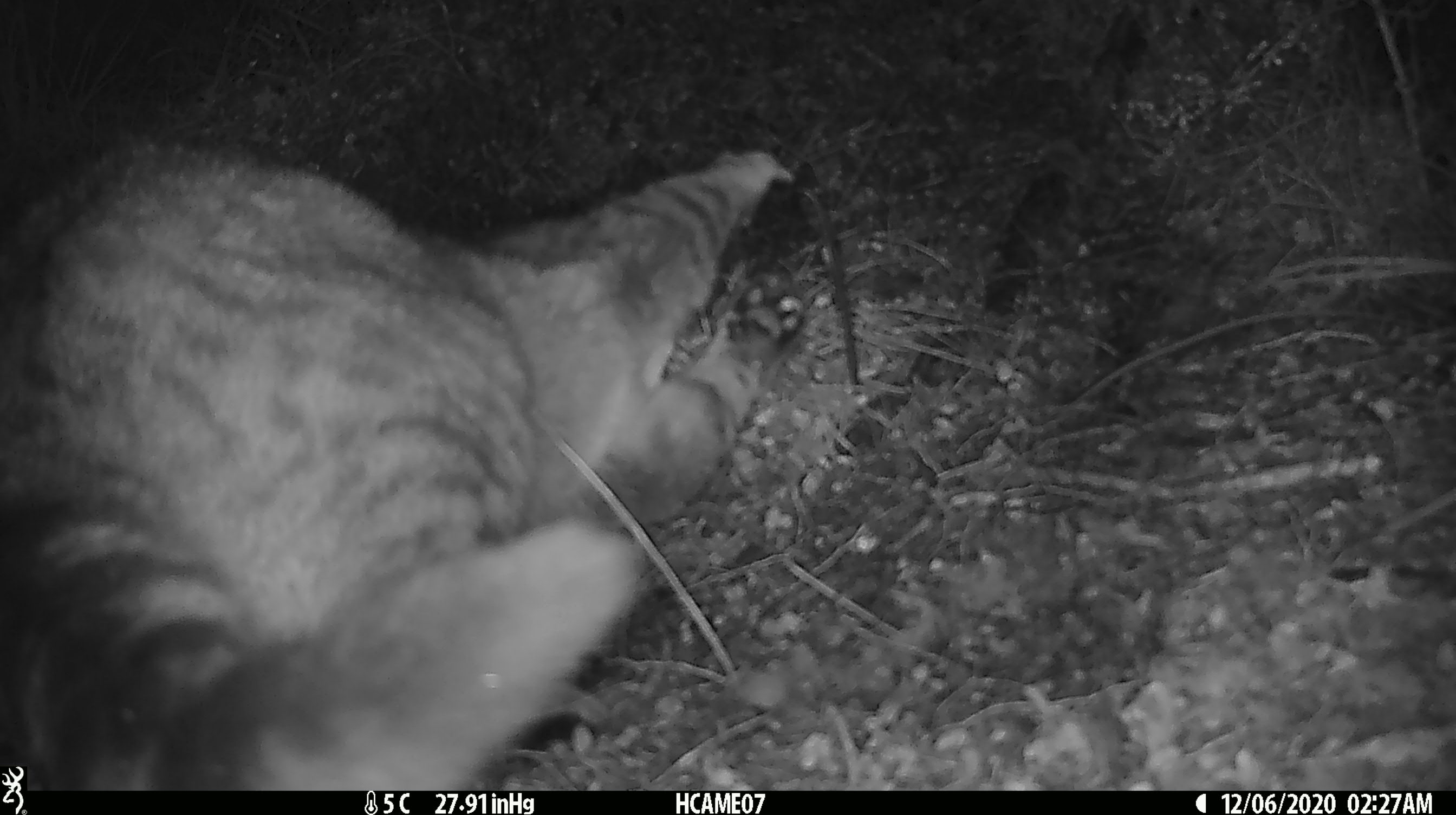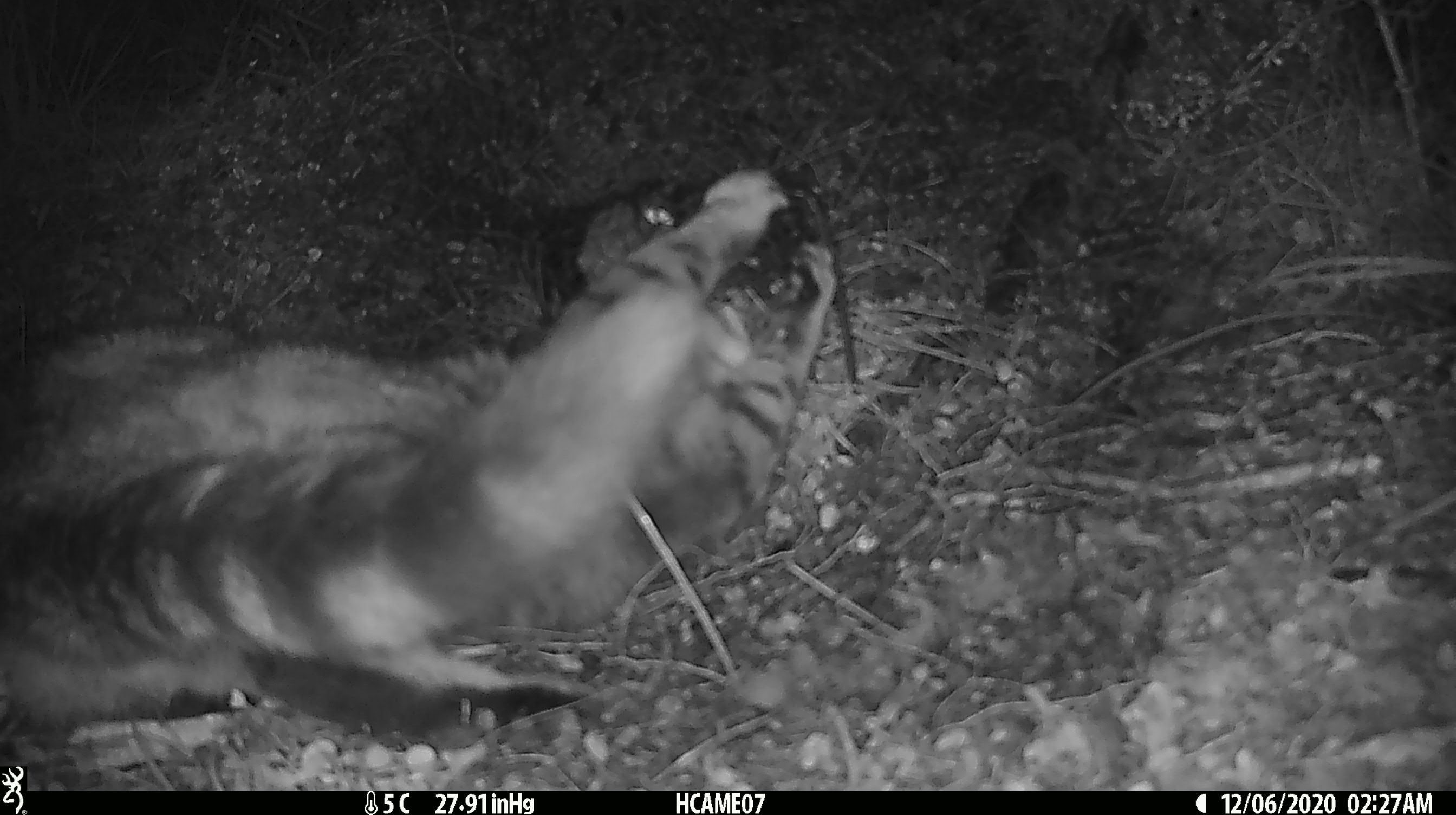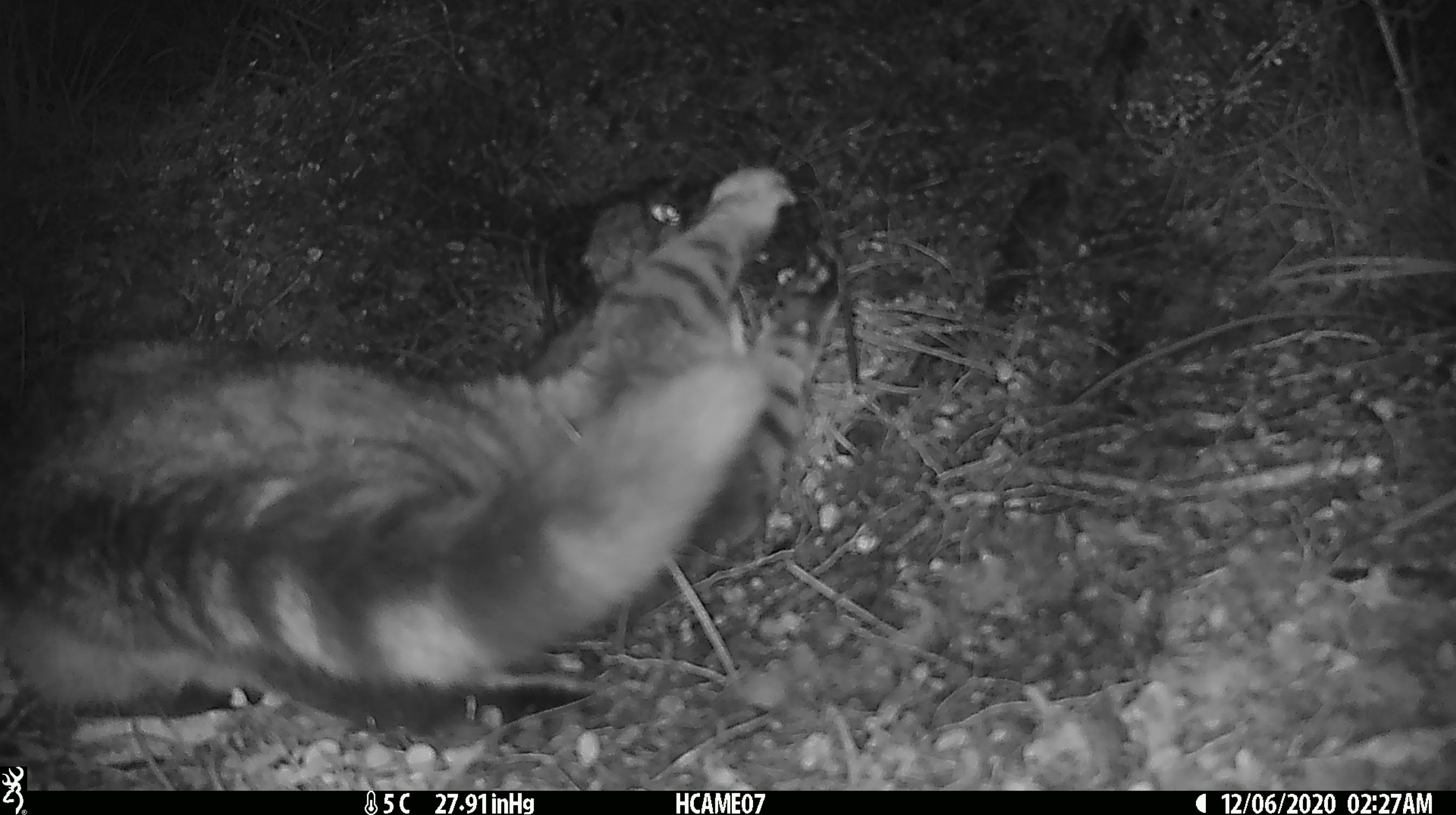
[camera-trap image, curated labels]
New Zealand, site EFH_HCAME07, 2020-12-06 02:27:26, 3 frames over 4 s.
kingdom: Animalia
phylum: Chordata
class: Mammalia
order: Carnivora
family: Felidae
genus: Felis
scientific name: Felis catus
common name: domestic cat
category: cat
Cat (domestic cat) (Felis catus).